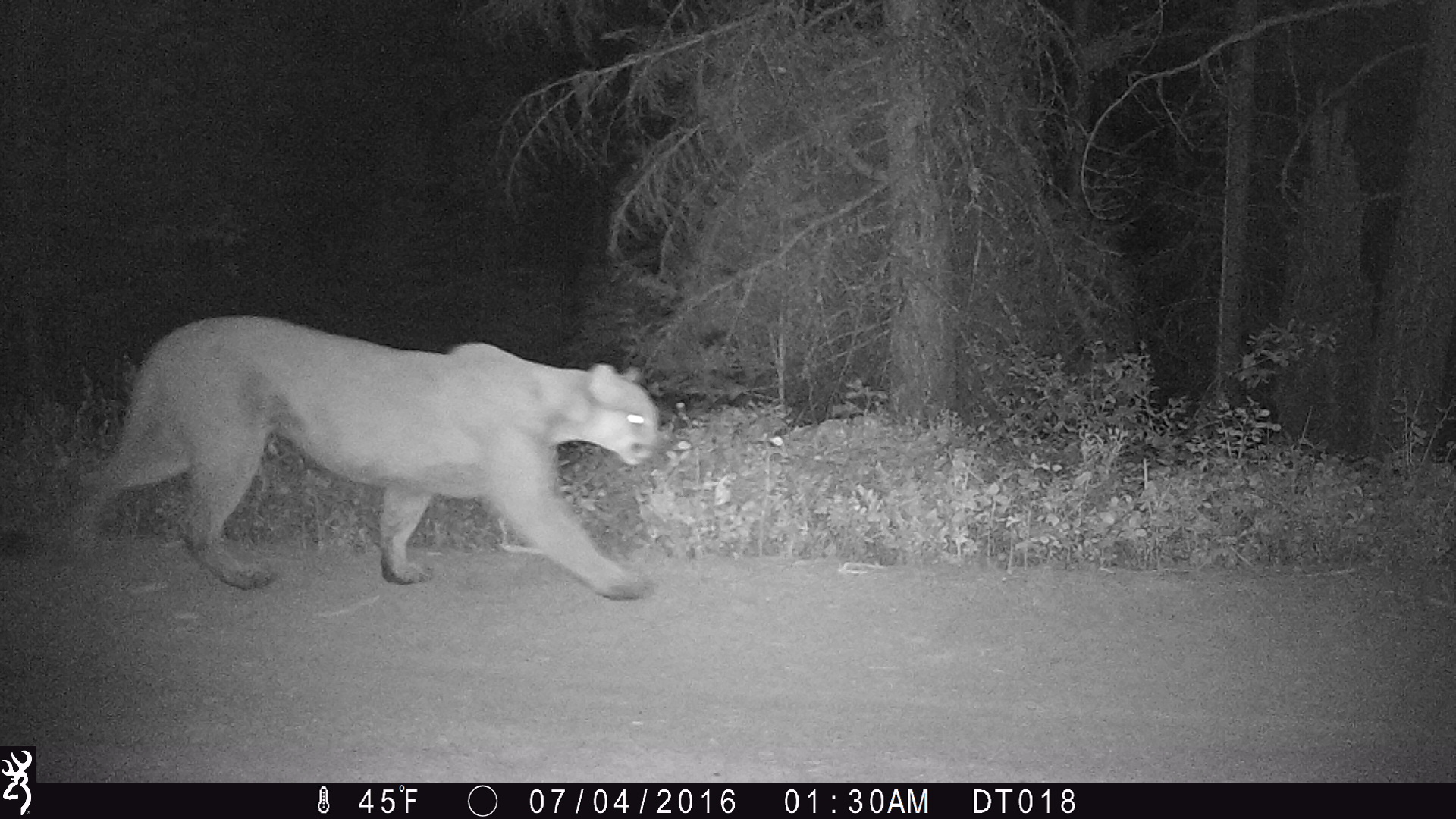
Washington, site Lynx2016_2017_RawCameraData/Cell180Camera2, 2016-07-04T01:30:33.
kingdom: Animalia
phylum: Chordata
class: Mammalia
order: Carnivora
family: Felidae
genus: Puma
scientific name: Puma concolor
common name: mountain lion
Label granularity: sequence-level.